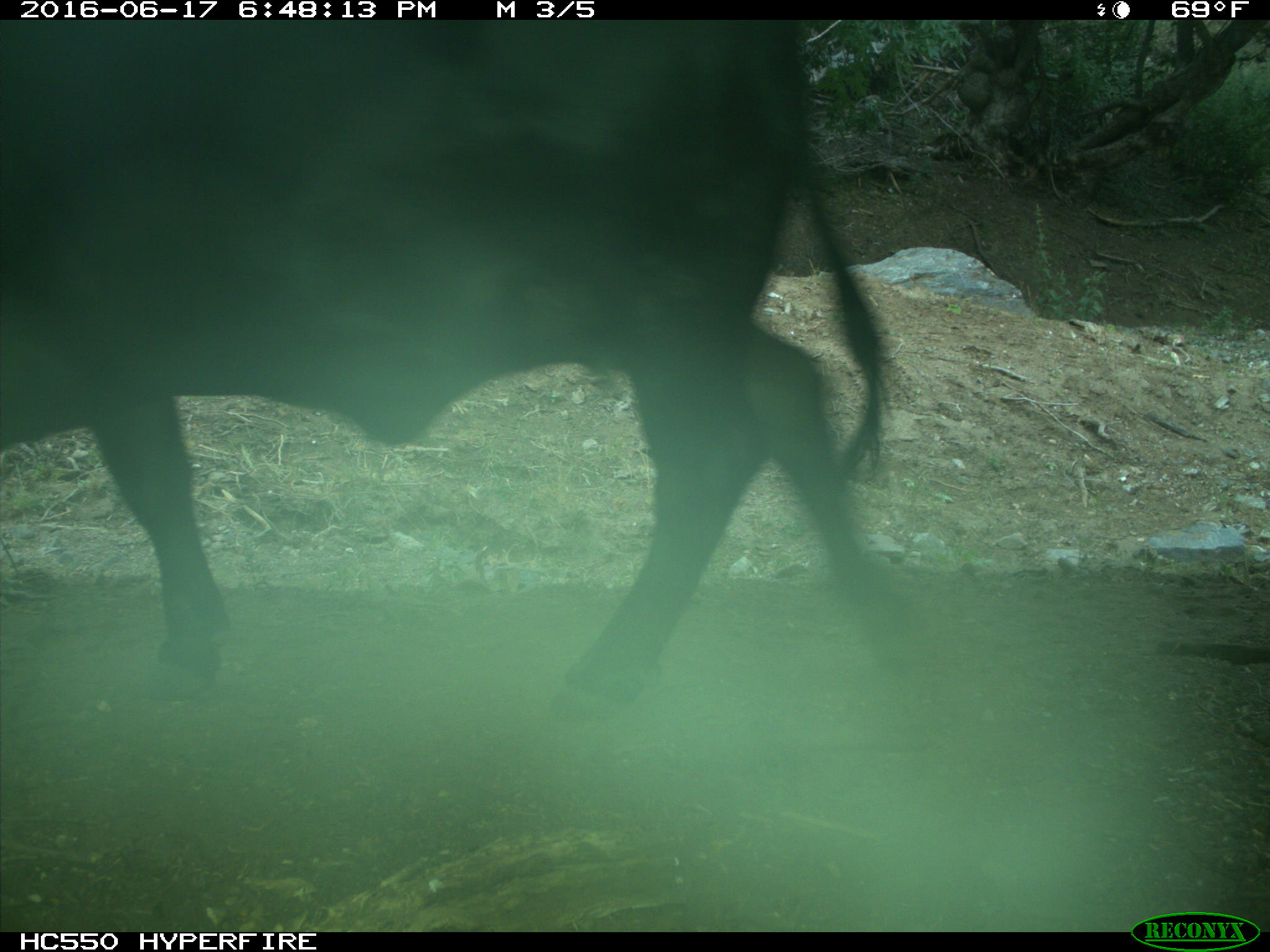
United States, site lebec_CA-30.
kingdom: Animalia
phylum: Chordata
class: Mammalia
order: Artiodactyla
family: Bovidae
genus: Bos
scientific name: Bos taurus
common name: domestic cow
Bos taurus (domestic cow).